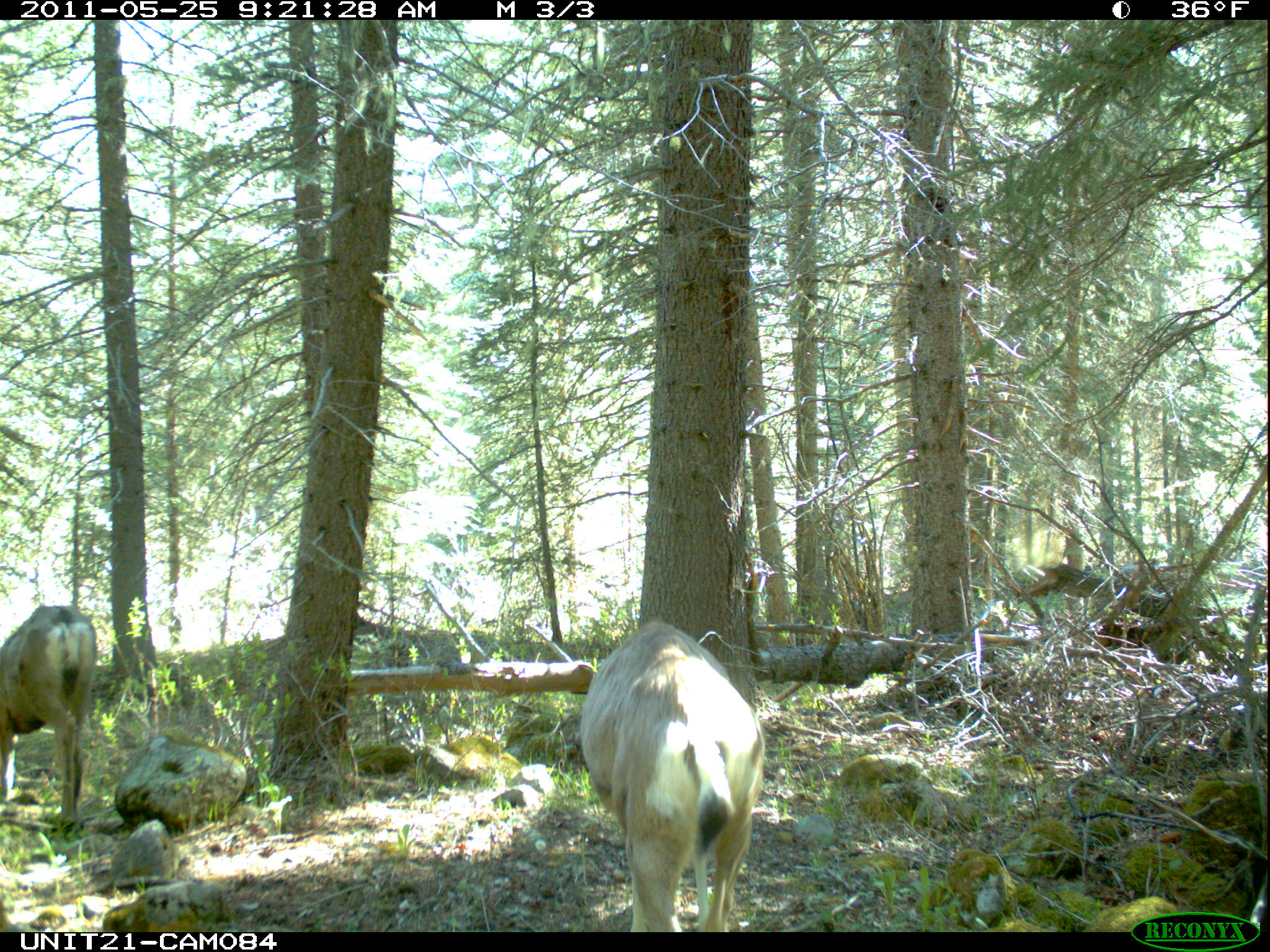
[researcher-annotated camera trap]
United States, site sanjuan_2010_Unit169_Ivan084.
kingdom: Animalia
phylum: Chordata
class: Mammalia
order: Artiodactyla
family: Cervidae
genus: Odocoileus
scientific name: Odocoileus hemionus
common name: mule deer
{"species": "Odocoileus hemionus (mule deer)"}